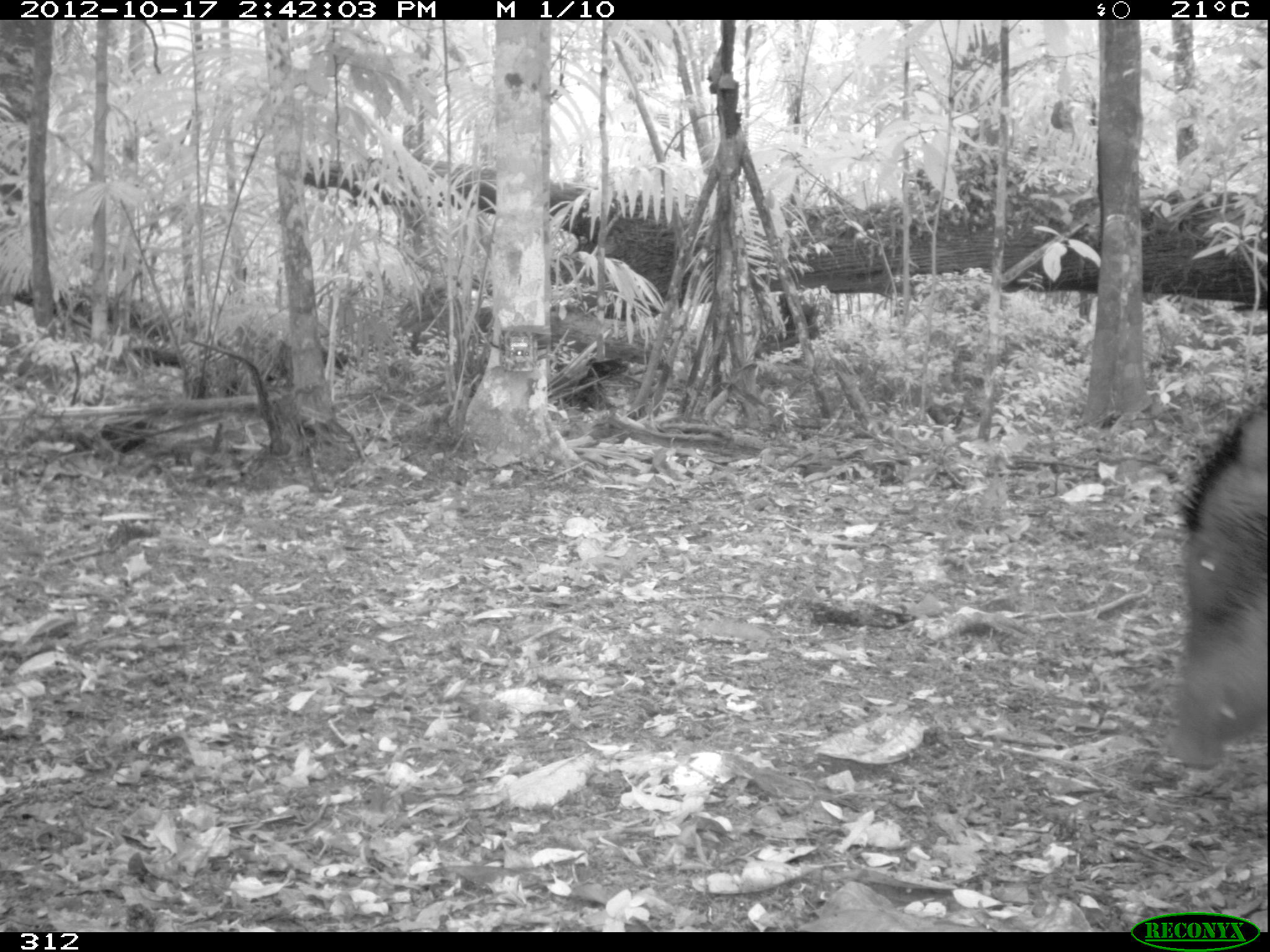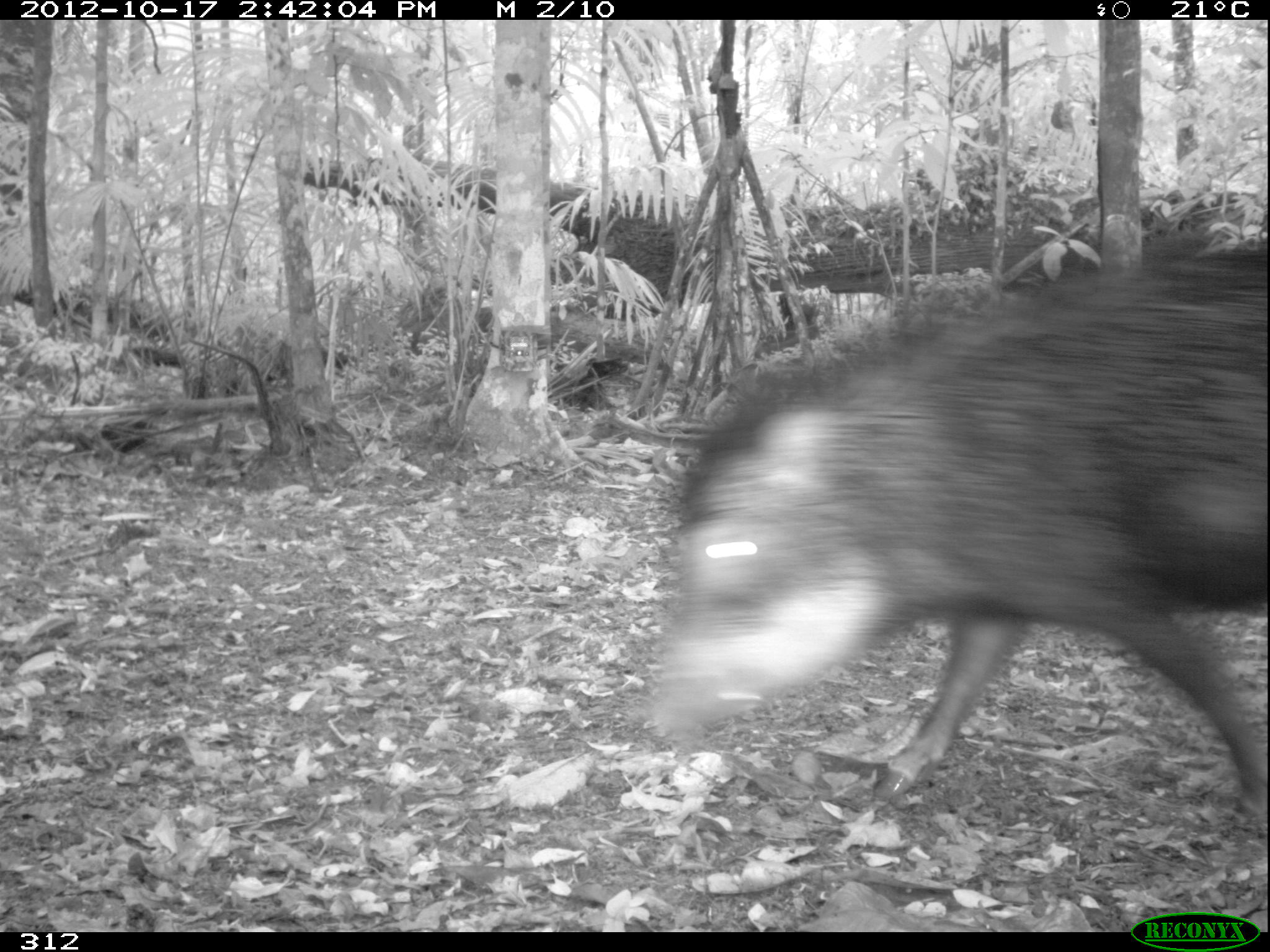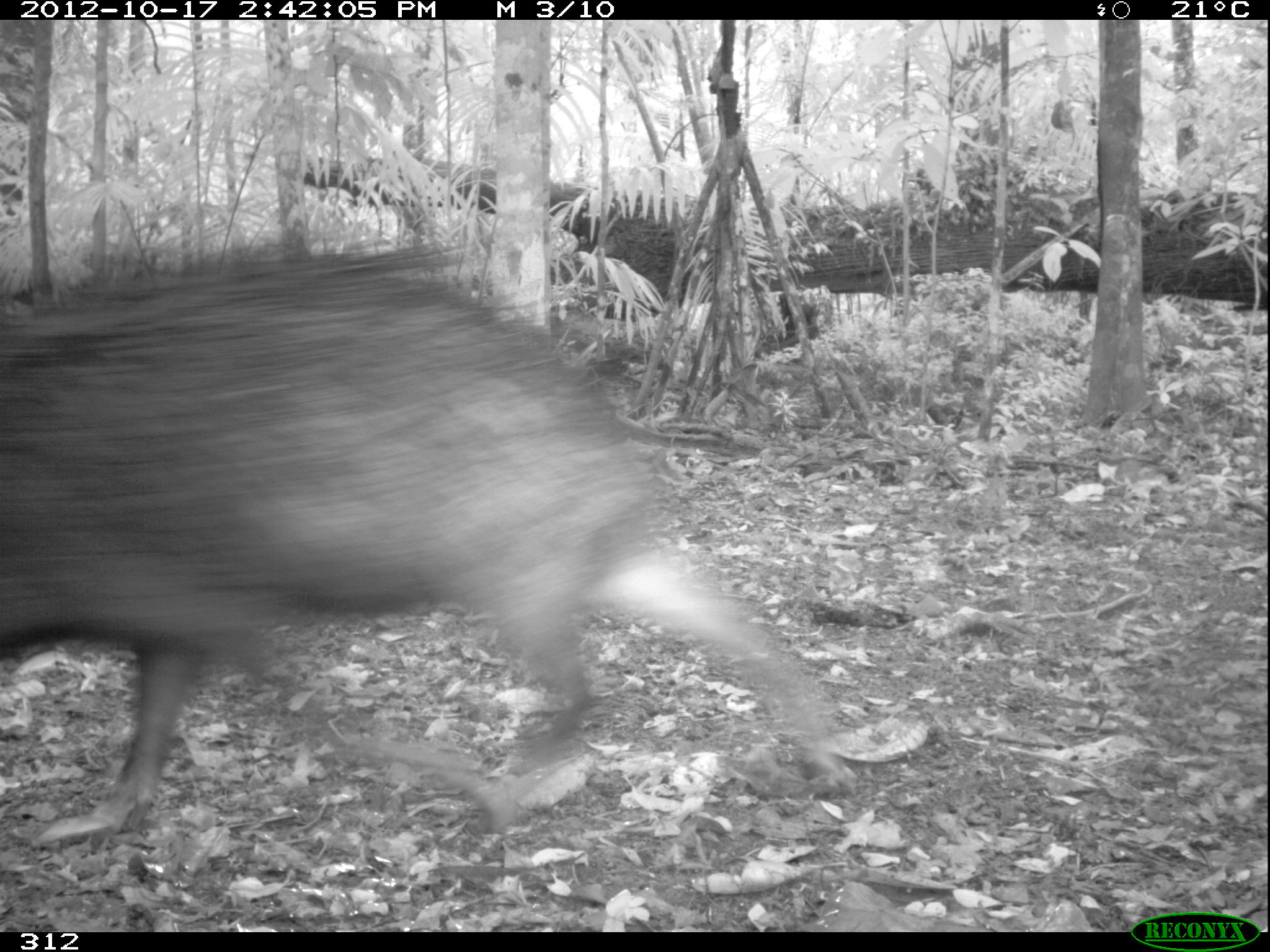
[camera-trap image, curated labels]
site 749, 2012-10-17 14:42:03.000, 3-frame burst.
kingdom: Animalia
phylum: Chordata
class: Mammalia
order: Artiodactyla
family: Tayassuidae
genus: Tayassu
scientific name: Tayassu pecari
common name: white-lipped peccary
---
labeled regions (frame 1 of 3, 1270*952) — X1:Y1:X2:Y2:
tayassu pecari: 1158:400:1270:770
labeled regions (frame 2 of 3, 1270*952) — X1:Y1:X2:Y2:
tayassu pecari: 632:233:1270:831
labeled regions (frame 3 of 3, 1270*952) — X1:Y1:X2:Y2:
tayassu pecari: 0:229:838:829